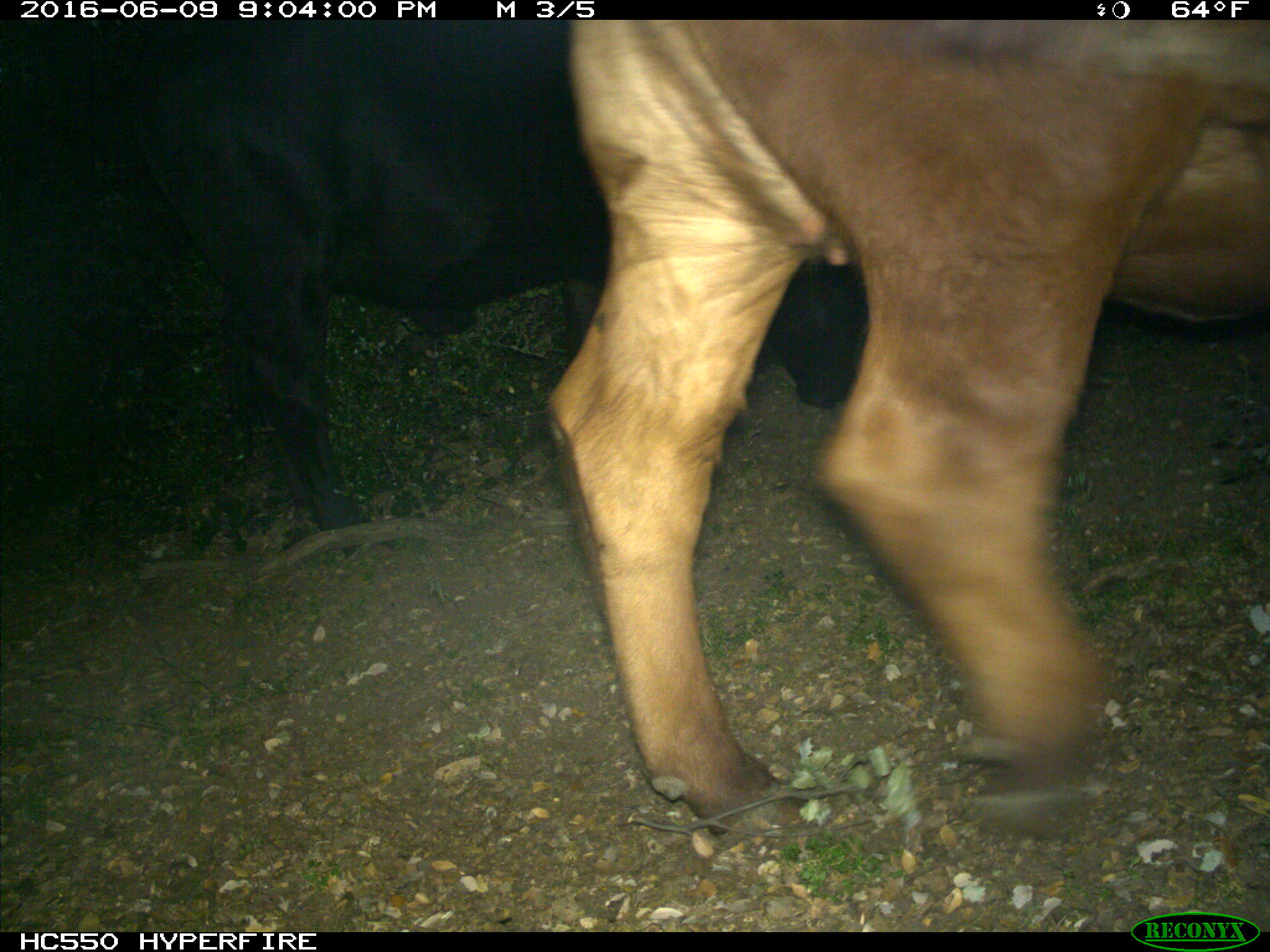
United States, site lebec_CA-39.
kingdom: Animalia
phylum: Chordata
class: Mammalia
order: Artiodactyla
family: Bovidae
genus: Bos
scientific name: Bos taurus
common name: domestic cow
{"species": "Bos taurus (domestic cow)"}